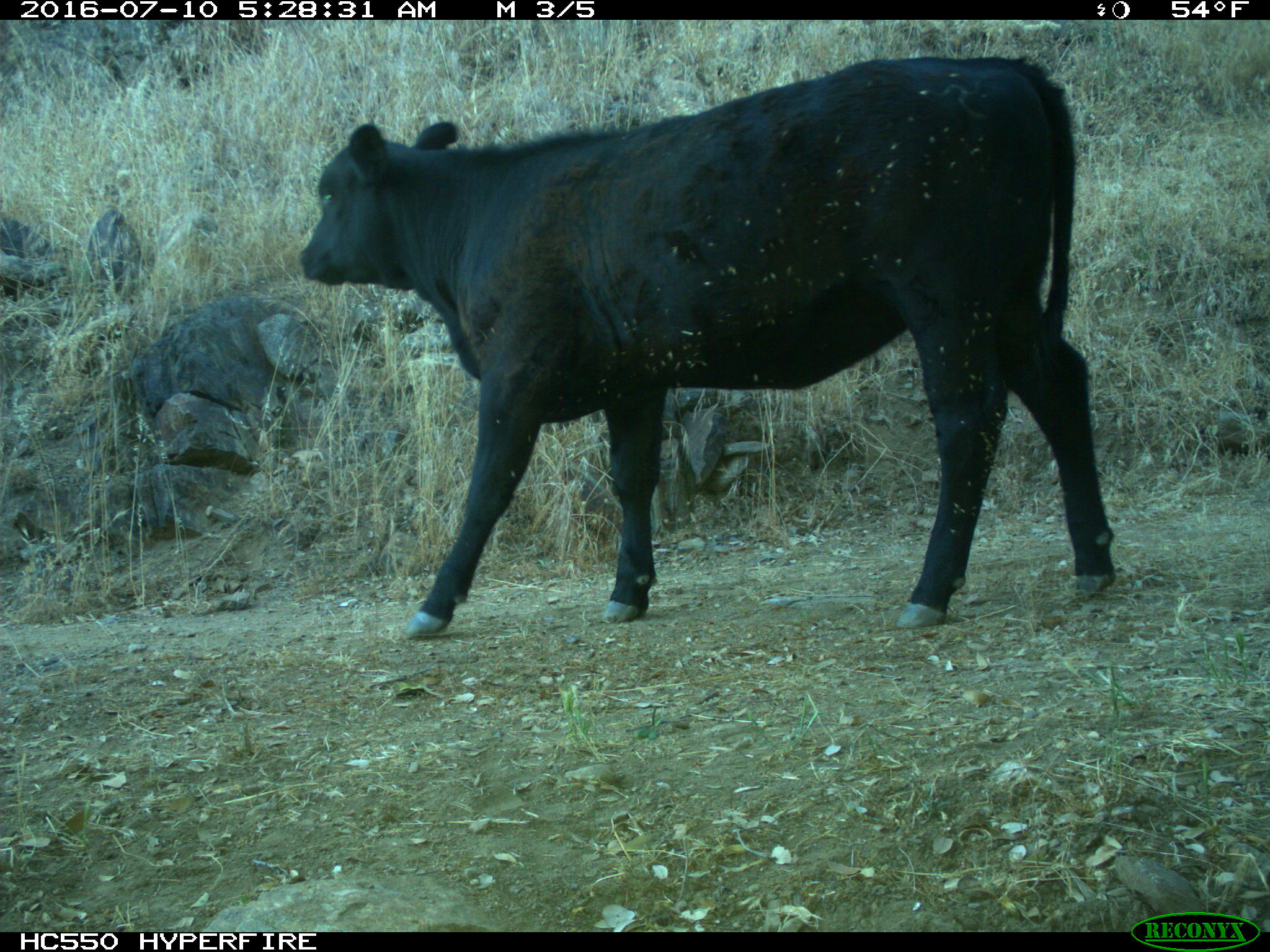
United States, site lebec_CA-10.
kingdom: Animalia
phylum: Chordata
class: Mammalia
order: Artiodactyla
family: Bovidae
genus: Bos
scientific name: Bos taurus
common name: domestic cow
Bos taurus (domestic cow).